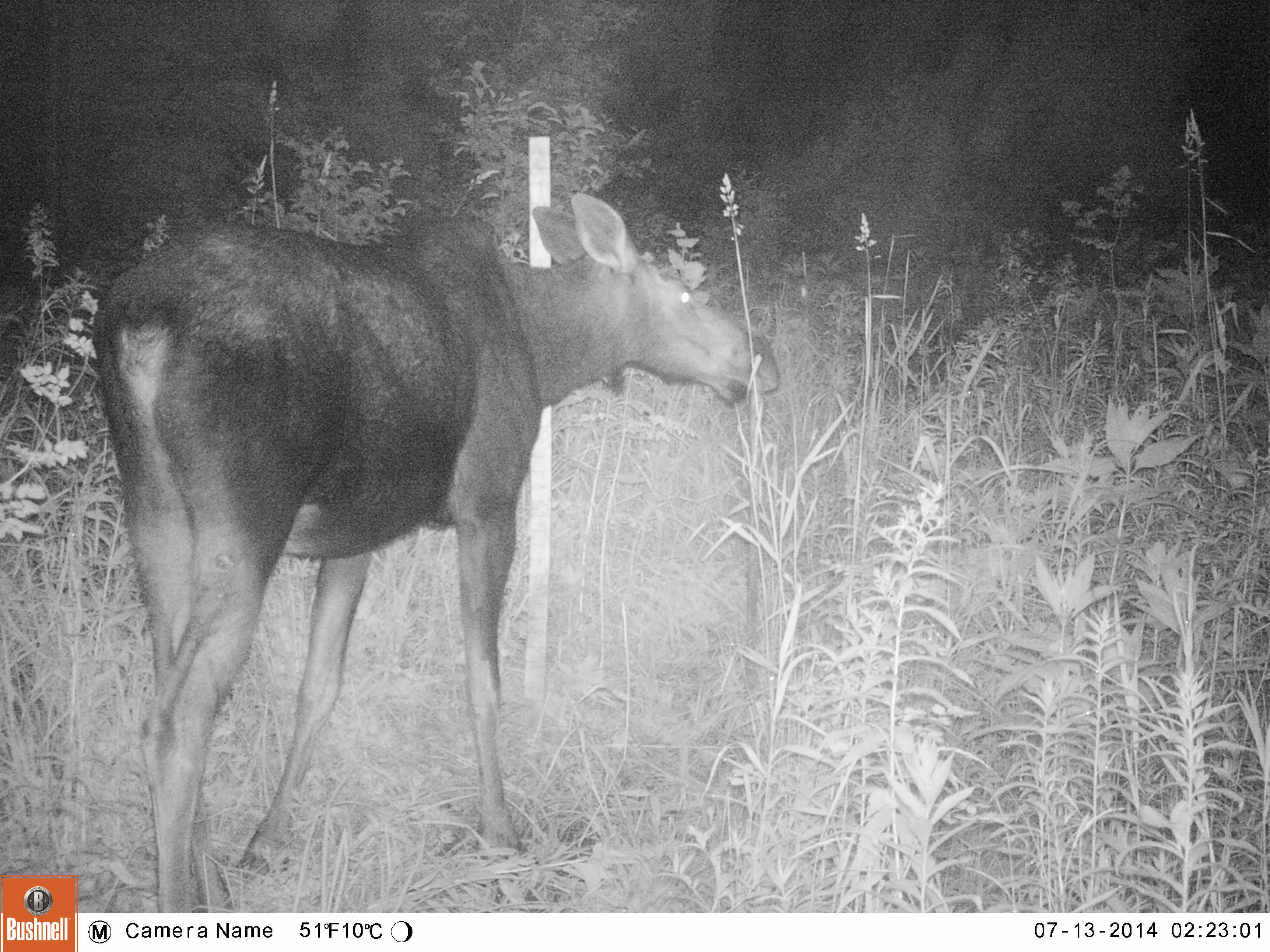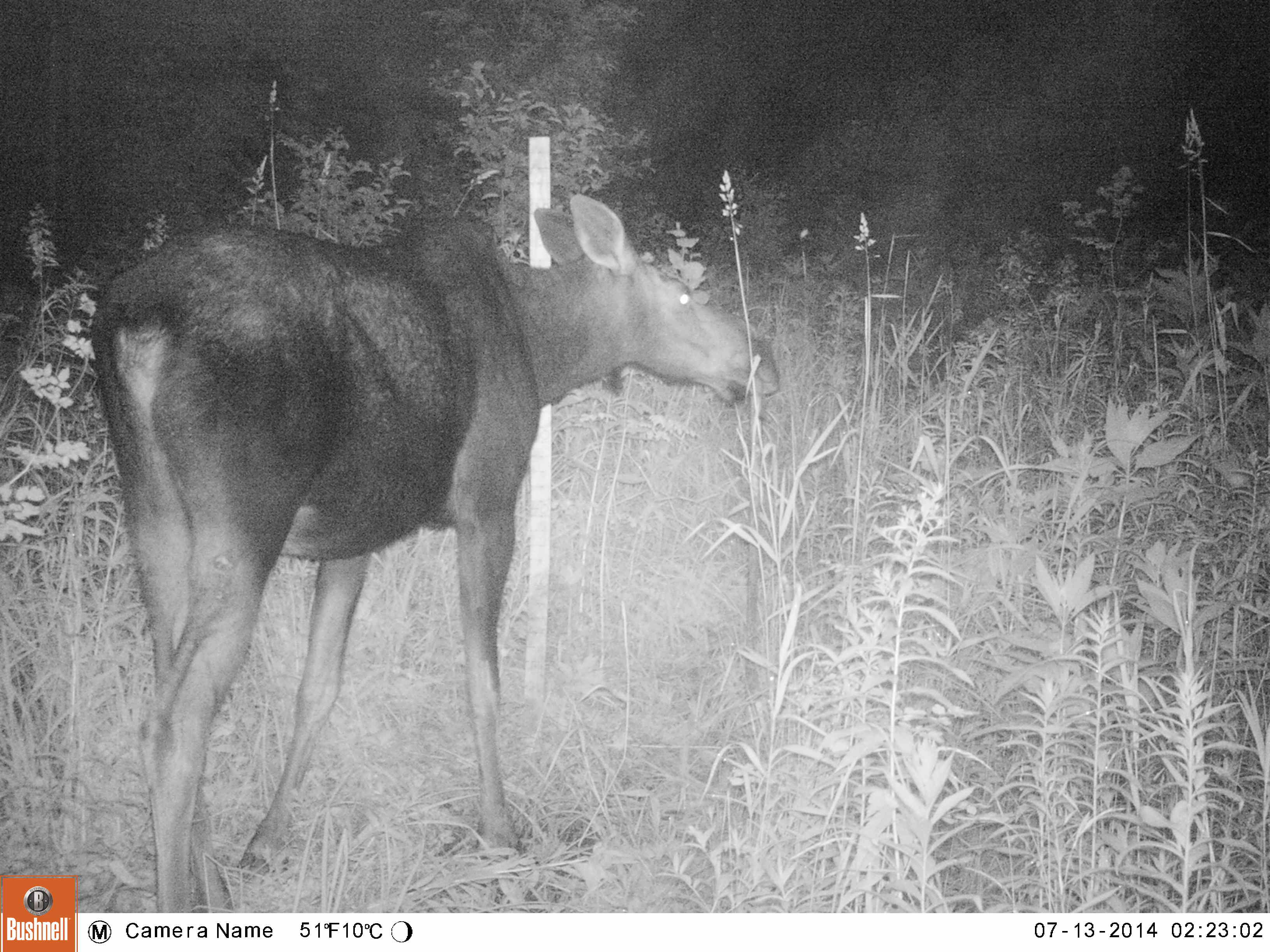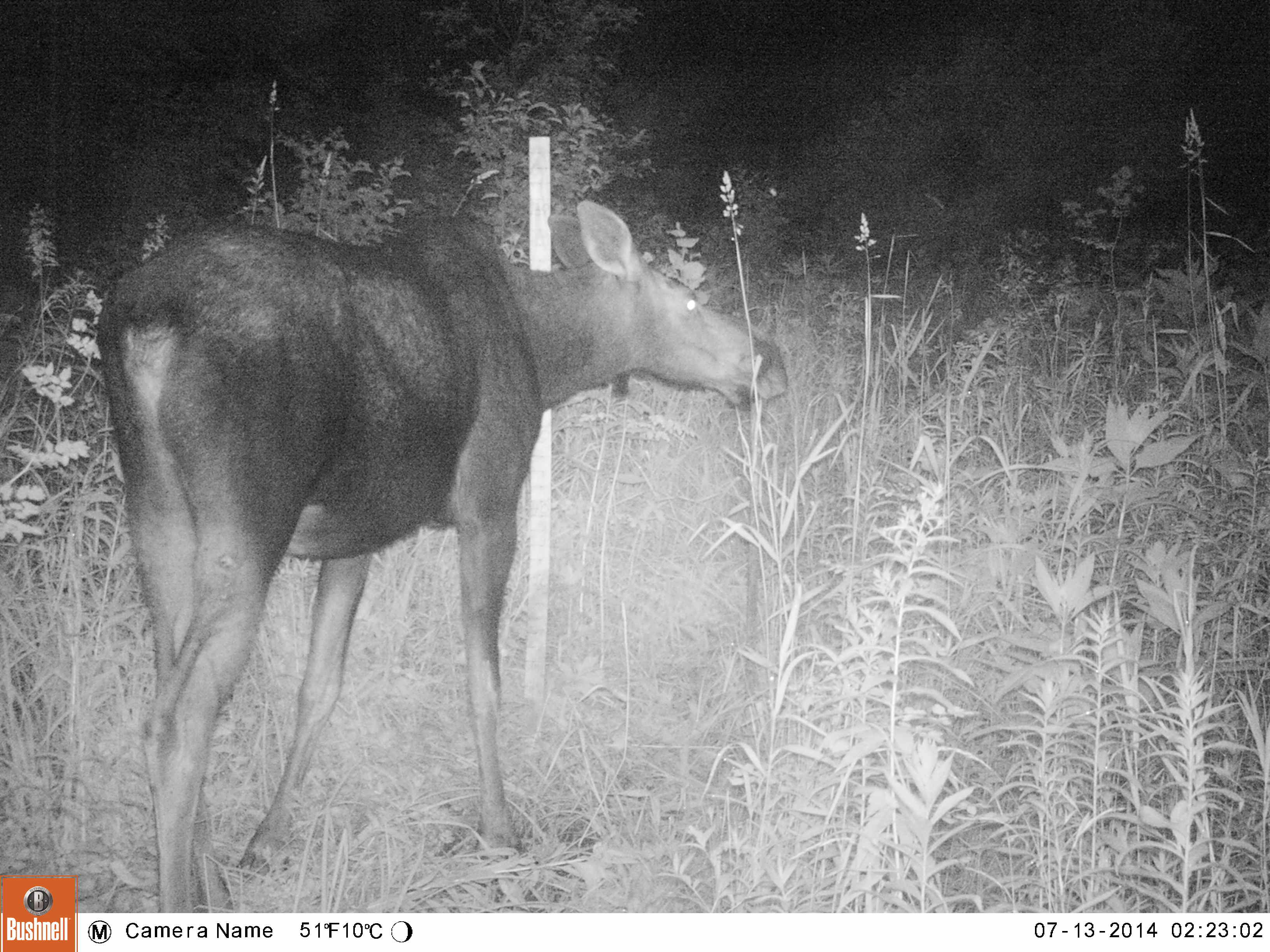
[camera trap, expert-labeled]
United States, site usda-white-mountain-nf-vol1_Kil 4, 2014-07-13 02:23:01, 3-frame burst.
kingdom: Animalia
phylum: Chordata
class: Mammalia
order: Artiodactyla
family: Cervidae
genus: Alces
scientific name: Alces alces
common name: moose